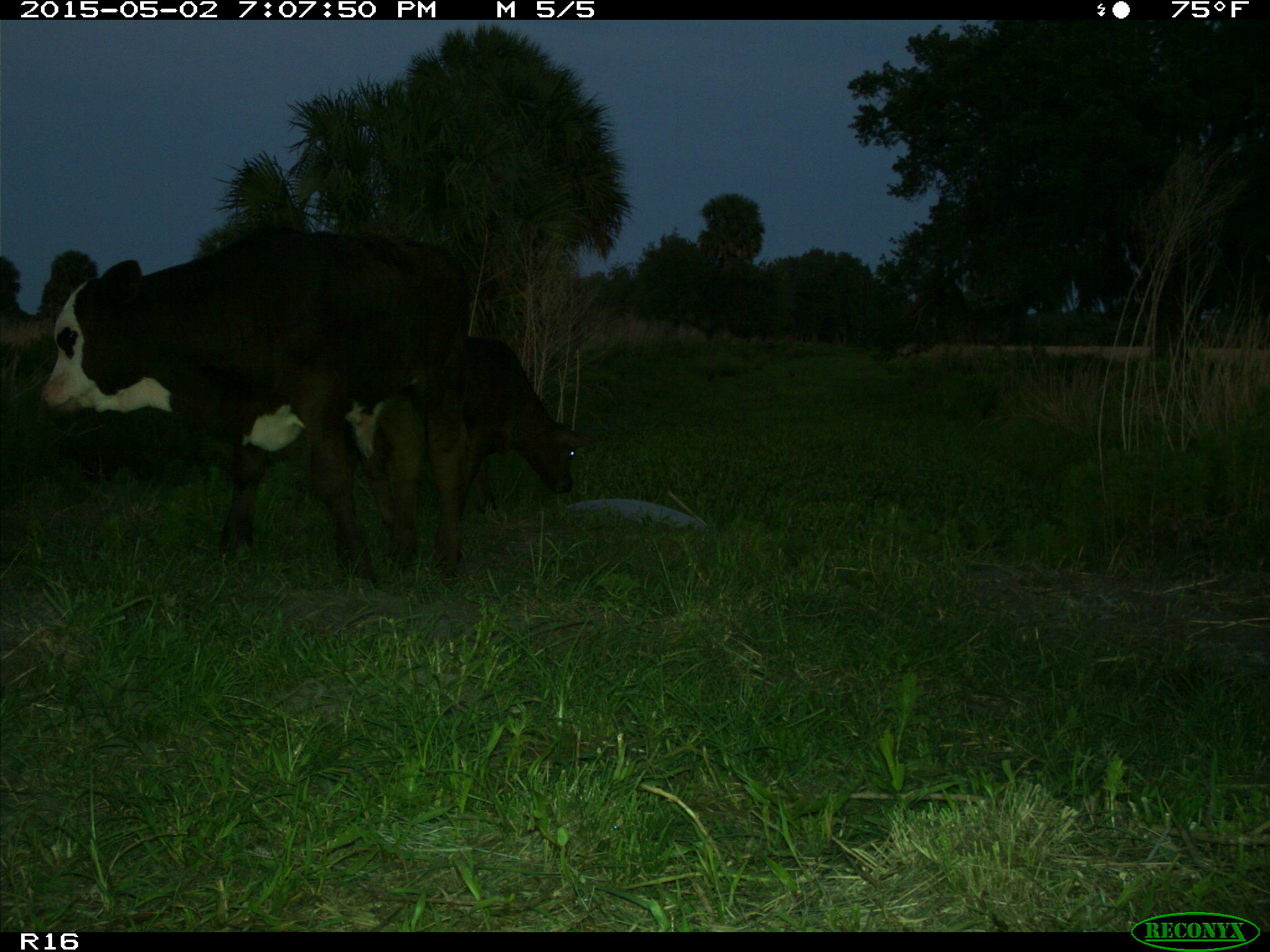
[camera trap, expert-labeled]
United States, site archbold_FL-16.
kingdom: Animalia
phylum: Chordata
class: Mammalia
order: Artiodactyla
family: Bovidae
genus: Bos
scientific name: Bos taurus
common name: domestic cow